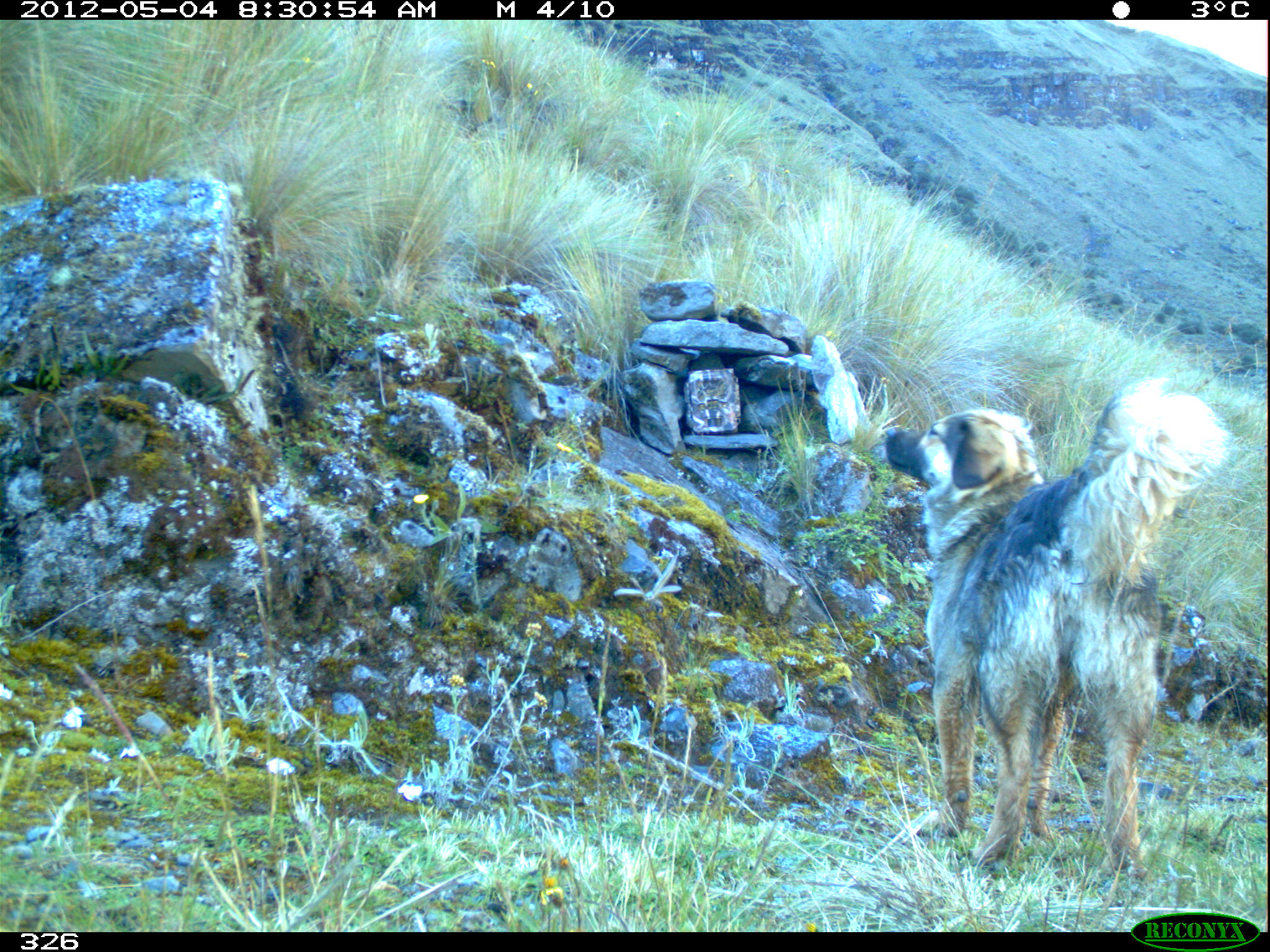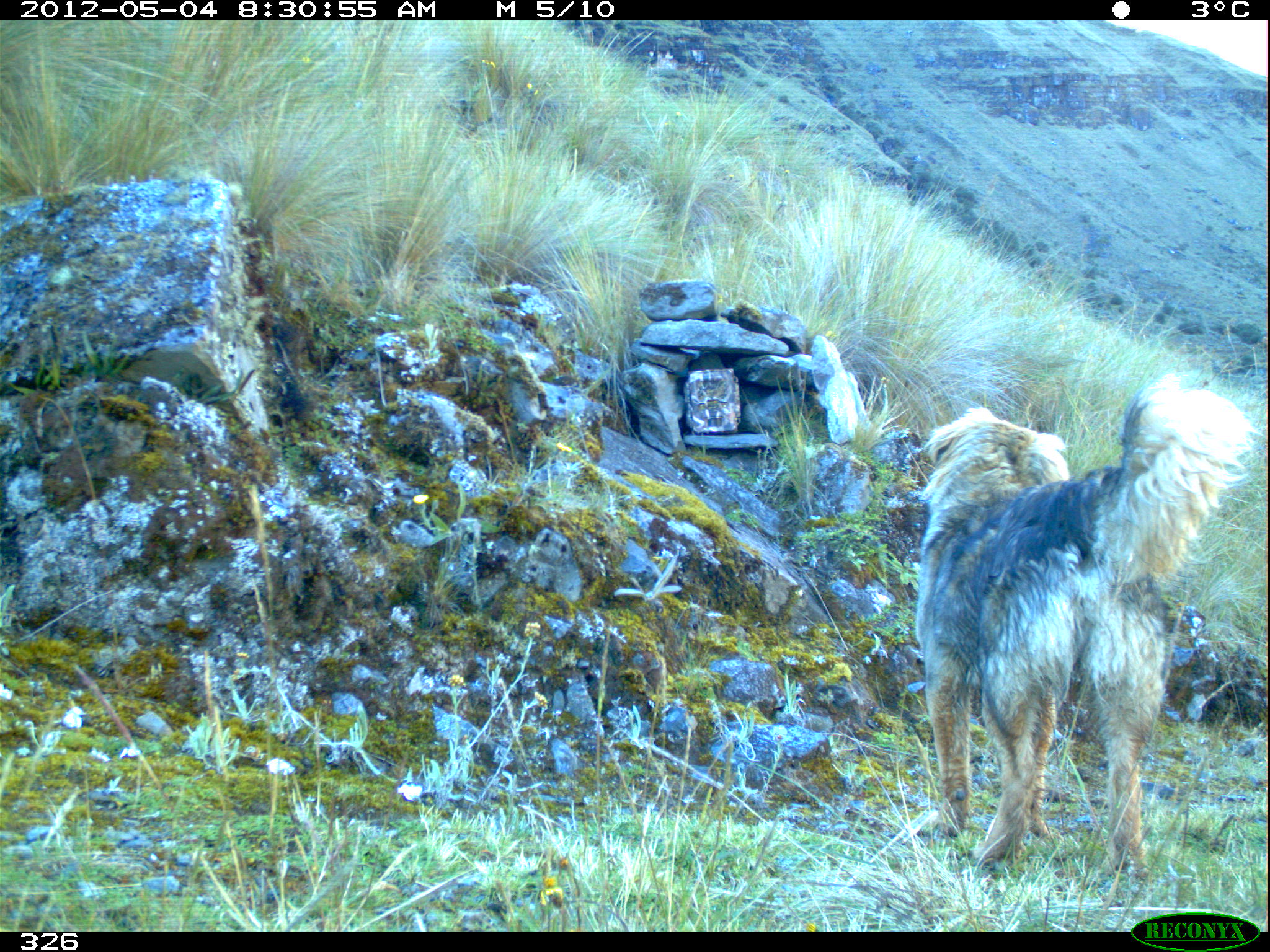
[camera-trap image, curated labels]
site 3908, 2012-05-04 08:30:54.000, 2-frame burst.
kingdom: Animalia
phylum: Chordata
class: Mammalia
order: Carnivora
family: Canidae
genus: Canis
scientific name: Canis familiaris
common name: domestic dog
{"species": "Canis familiaris (domestic dog)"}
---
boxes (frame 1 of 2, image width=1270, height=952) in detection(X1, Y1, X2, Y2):
canis familiaris: detection(884, 376, 1232, 882)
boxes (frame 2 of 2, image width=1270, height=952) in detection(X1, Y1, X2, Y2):
canis familiaris: detection(913, 368, 1261, 879)